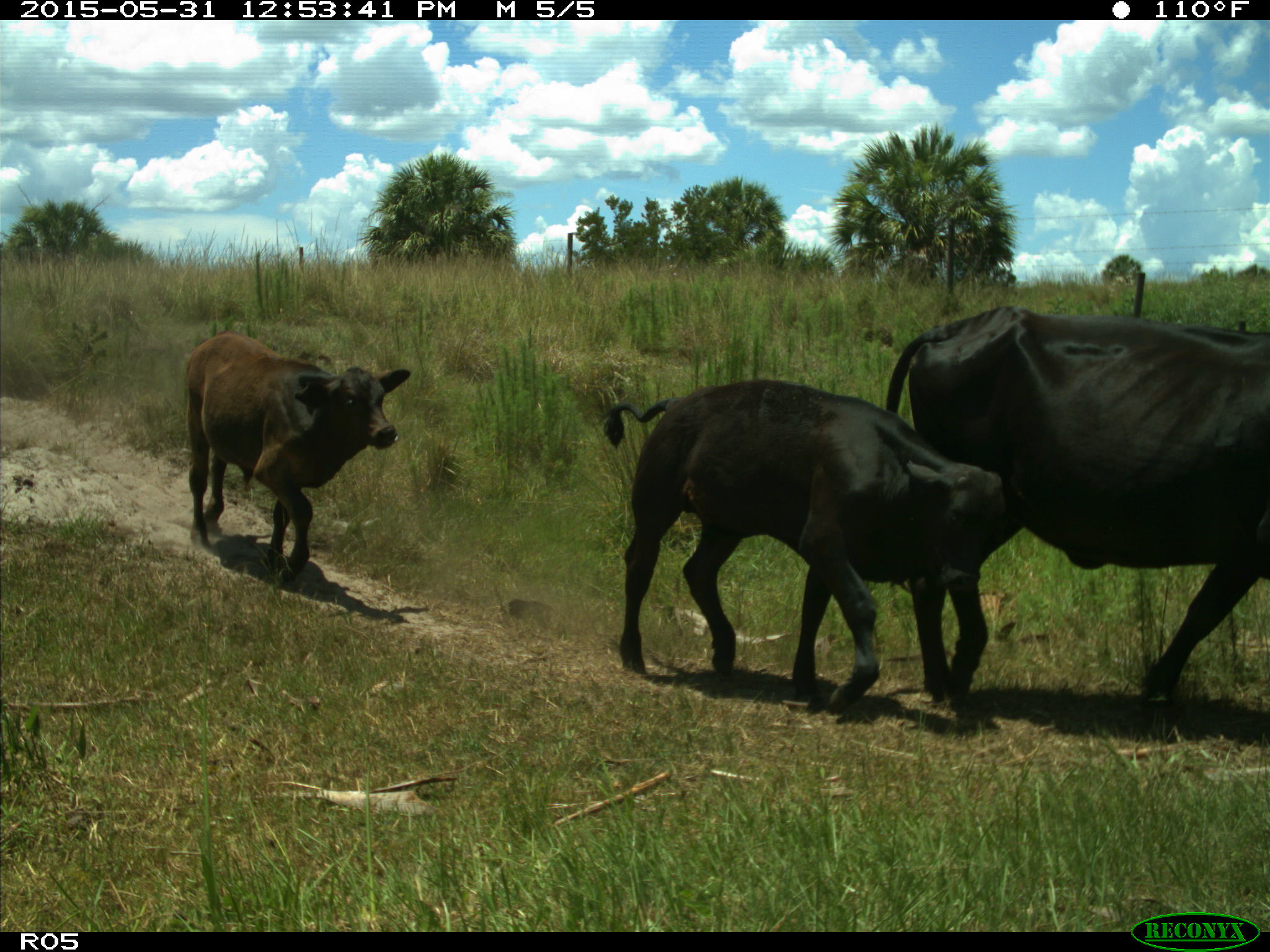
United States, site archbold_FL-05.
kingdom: Animalia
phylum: Chordata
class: Mammalia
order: Artiodactyla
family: Bovidae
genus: Bos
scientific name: Bos taurus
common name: domestic cow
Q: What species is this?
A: Bos taurus (domestic cow).